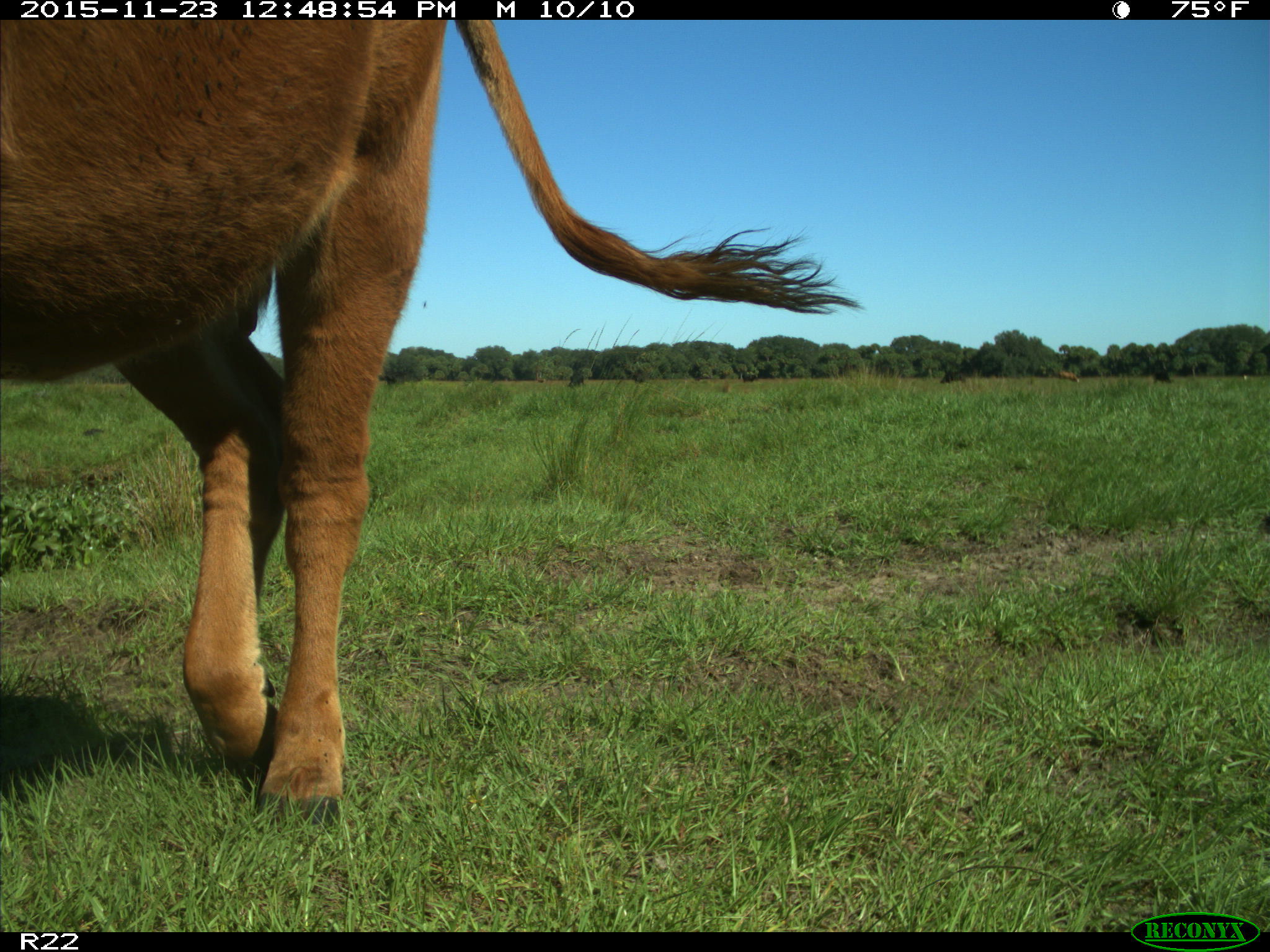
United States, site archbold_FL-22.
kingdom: Animalia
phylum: Chordata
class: Mammalia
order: Artiodactyla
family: Bovidae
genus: Bos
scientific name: Bos taurus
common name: domestic cow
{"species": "Bos taurus (domestic cow)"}